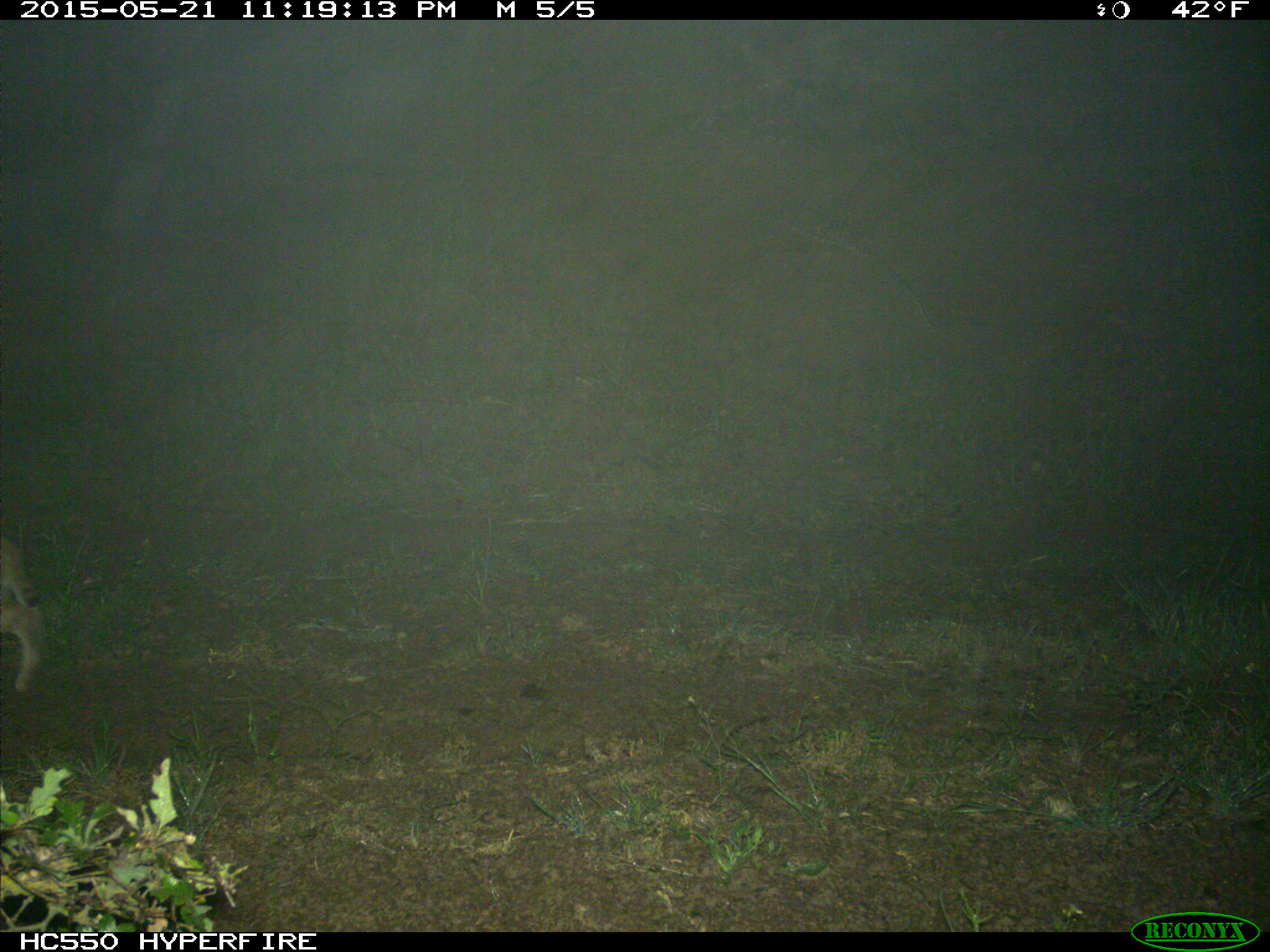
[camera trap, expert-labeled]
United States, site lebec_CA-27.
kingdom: Animalia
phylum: Chordata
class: Mammalia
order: Carnivora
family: Felidae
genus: Lynx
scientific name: Lynx rufus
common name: bobcat